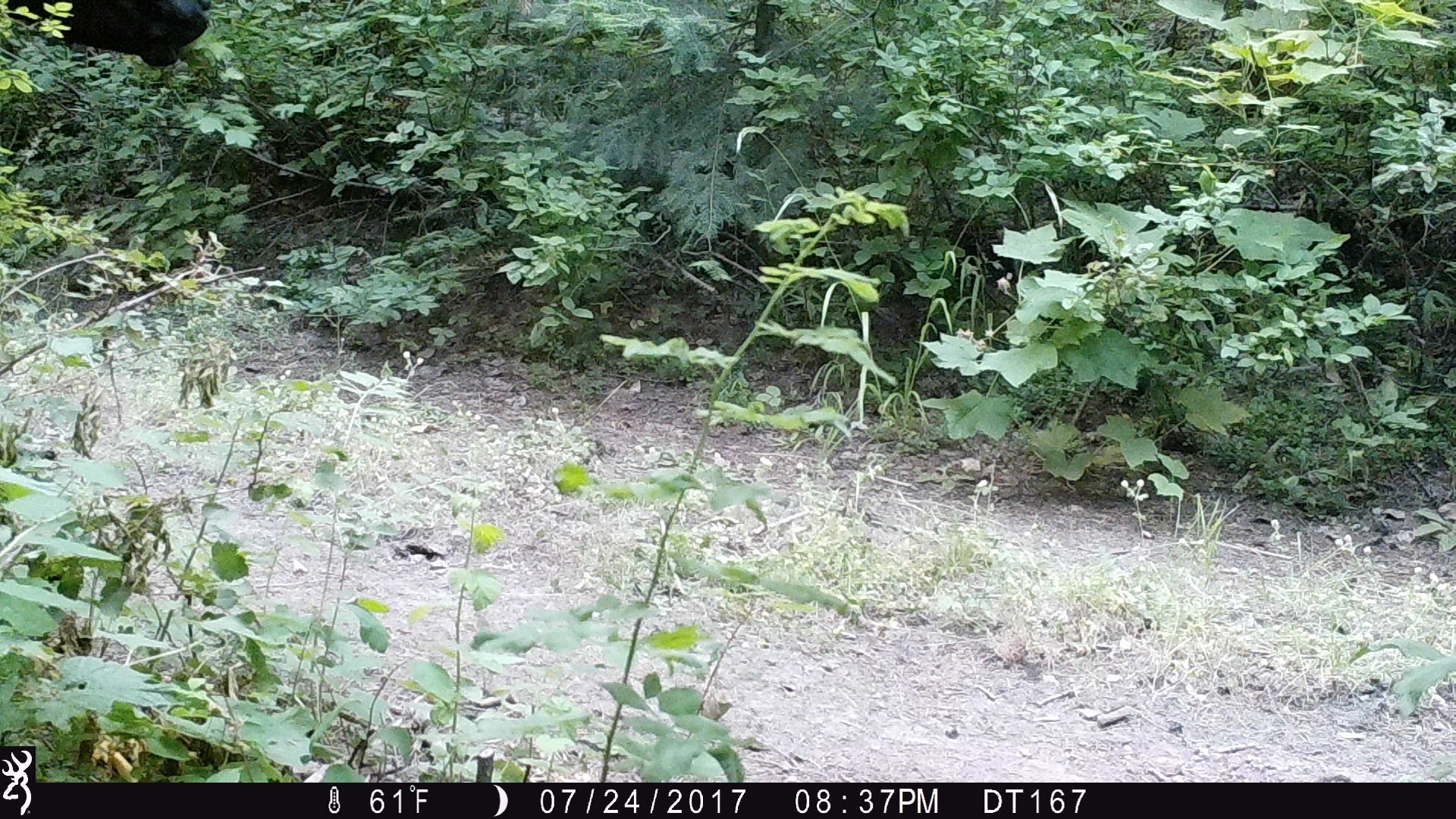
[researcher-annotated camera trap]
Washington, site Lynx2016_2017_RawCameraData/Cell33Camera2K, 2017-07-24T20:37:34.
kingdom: Animalia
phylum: Chordata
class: Mammalia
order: Artiodactyla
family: Bovidae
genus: Bos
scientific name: Bos taurus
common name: domestic cattle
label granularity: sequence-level